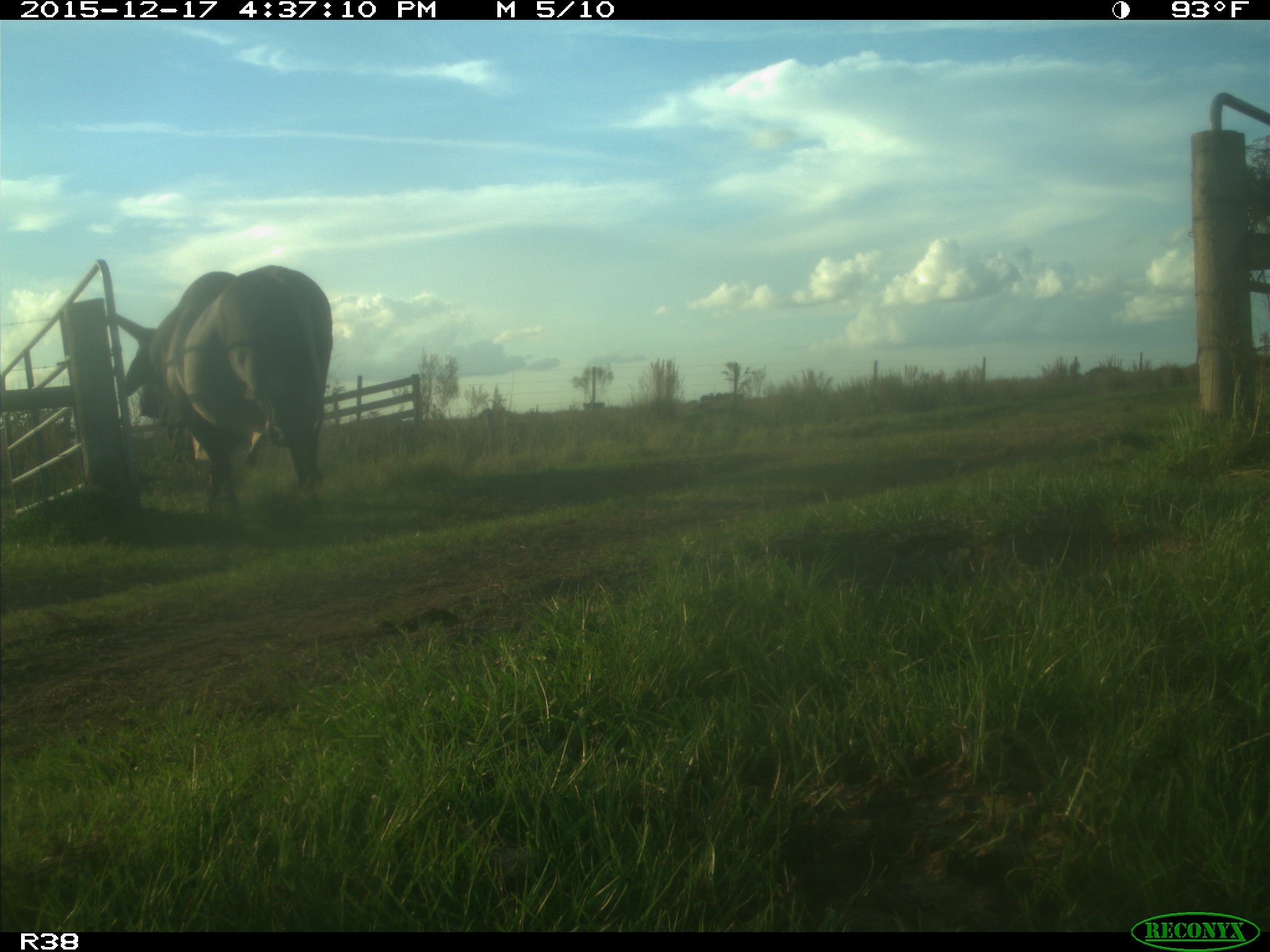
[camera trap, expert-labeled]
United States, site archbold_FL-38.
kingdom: Animalia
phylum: Chordata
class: Mammalia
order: Artiodactyla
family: Bovidae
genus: Bos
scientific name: Bos taurus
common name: domestic cow